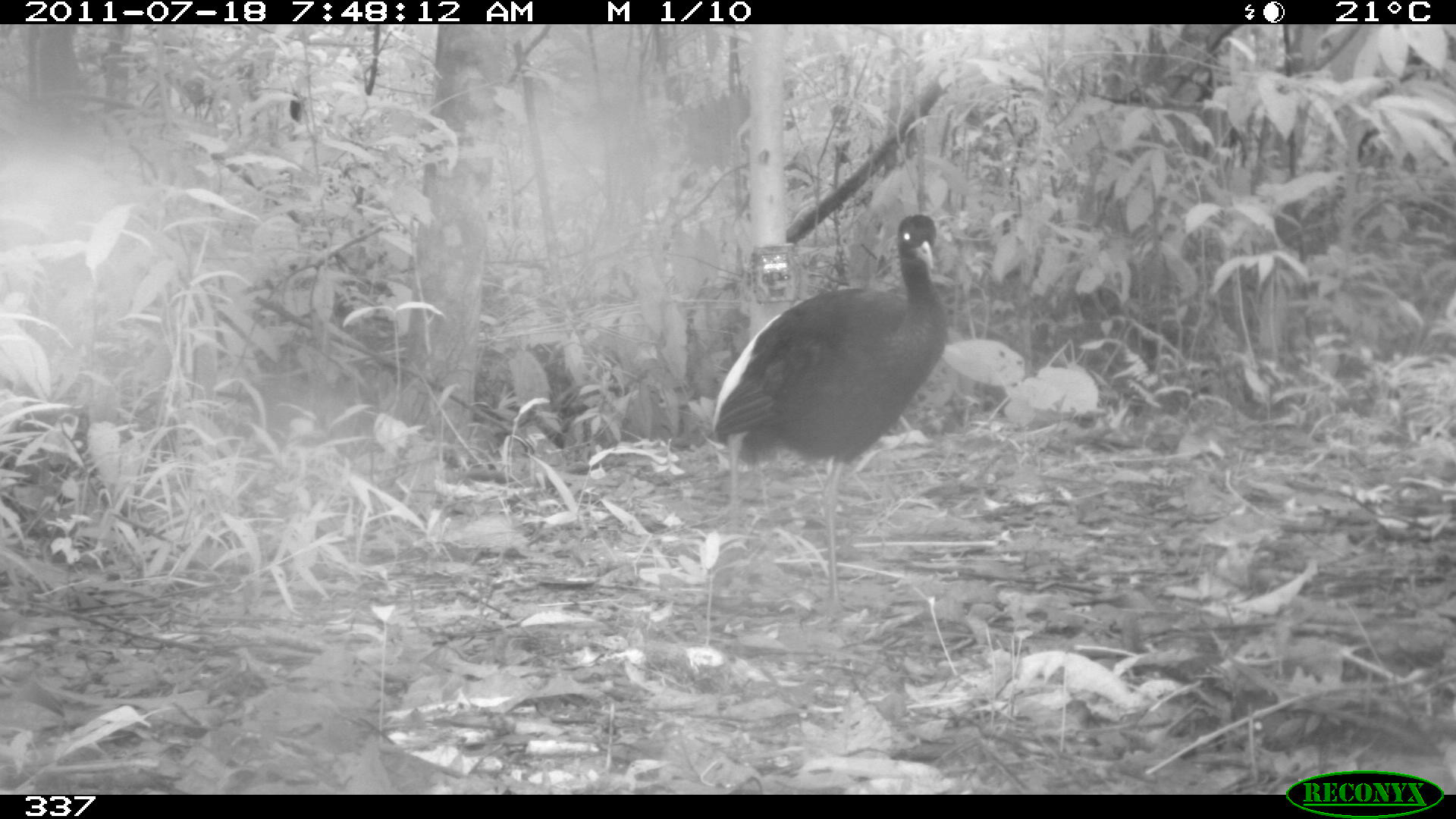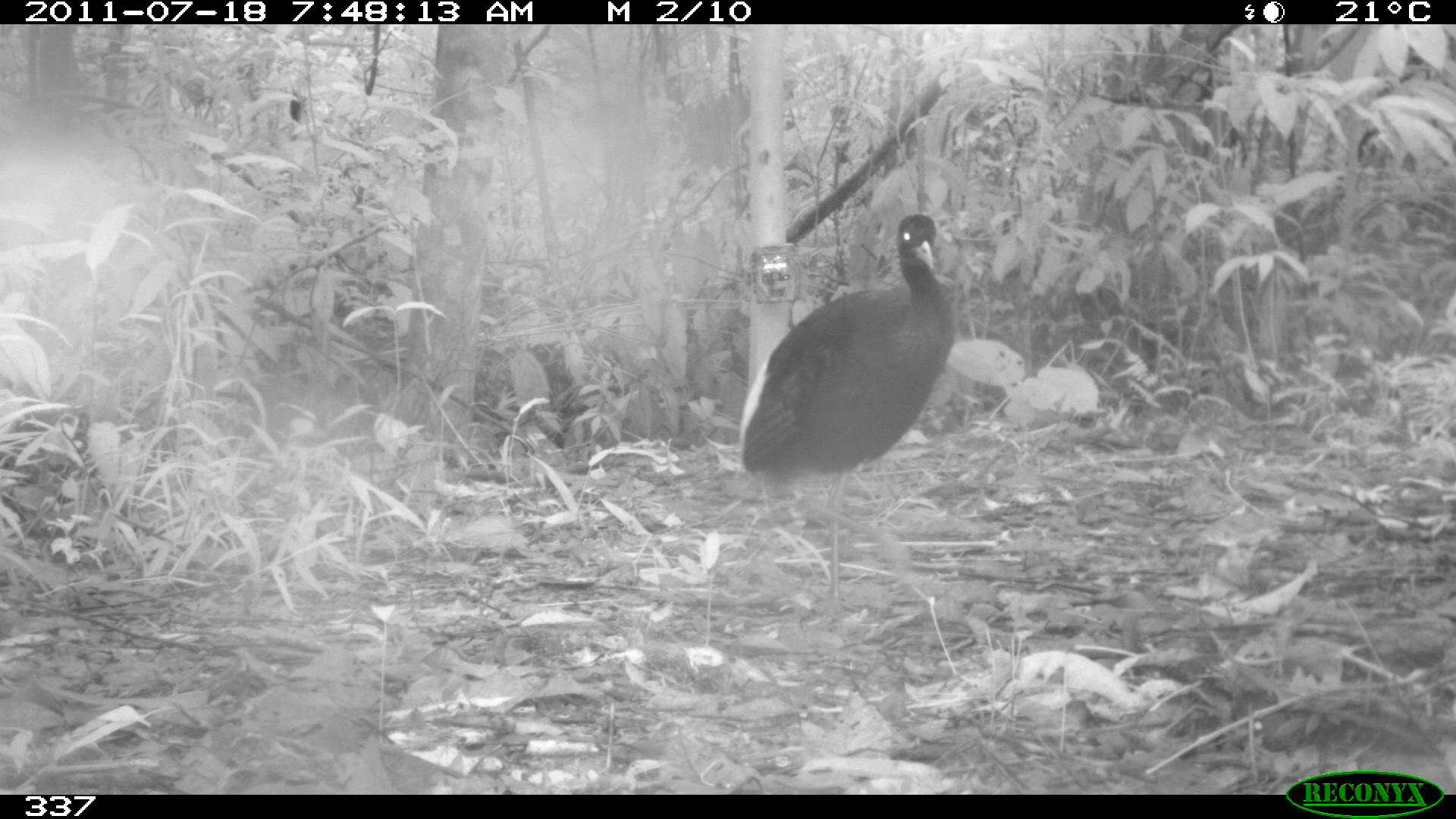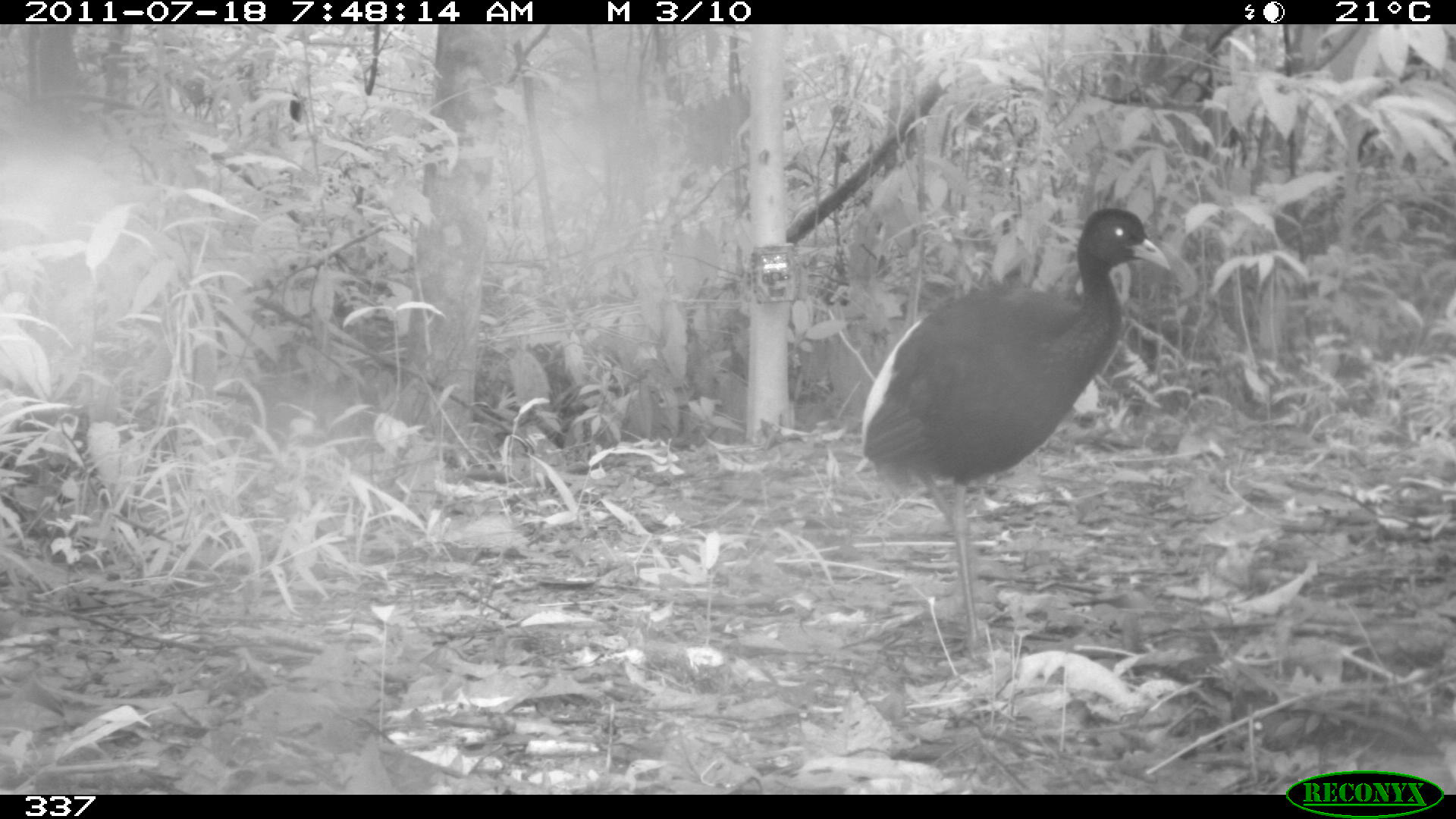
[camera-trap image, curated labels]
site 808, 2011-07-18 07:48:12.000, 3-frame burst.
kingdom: Animalia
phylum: Chordata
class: Aves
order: Gruiformes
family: Psophiidae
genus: Psophia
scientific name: Psophia leucoptera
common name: pale-winged trumpeter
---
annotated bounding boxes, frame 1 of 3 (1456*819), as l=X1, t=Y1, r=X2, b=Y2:
psophia leucoptera: l=708, t=214, r=946, b=621